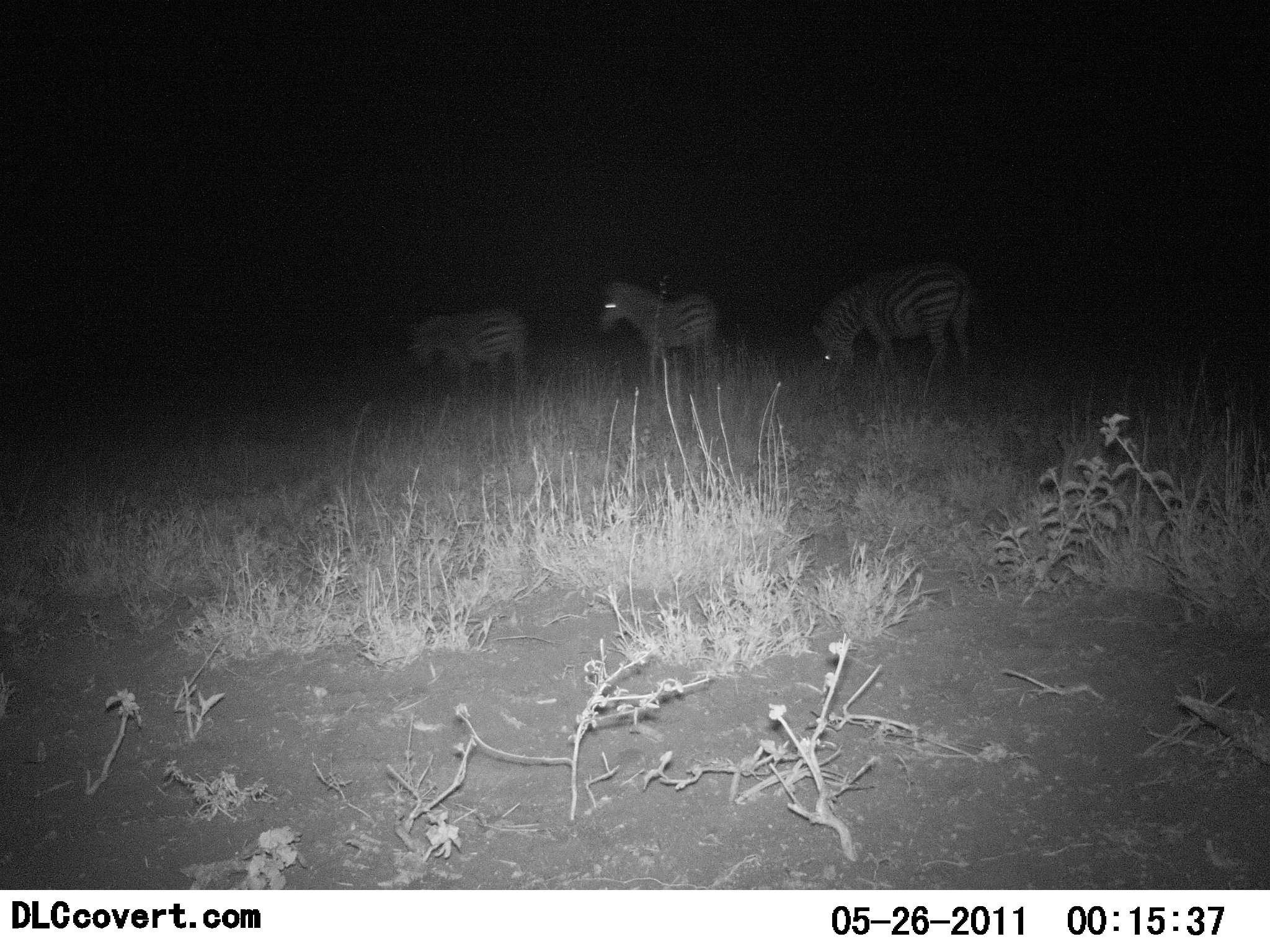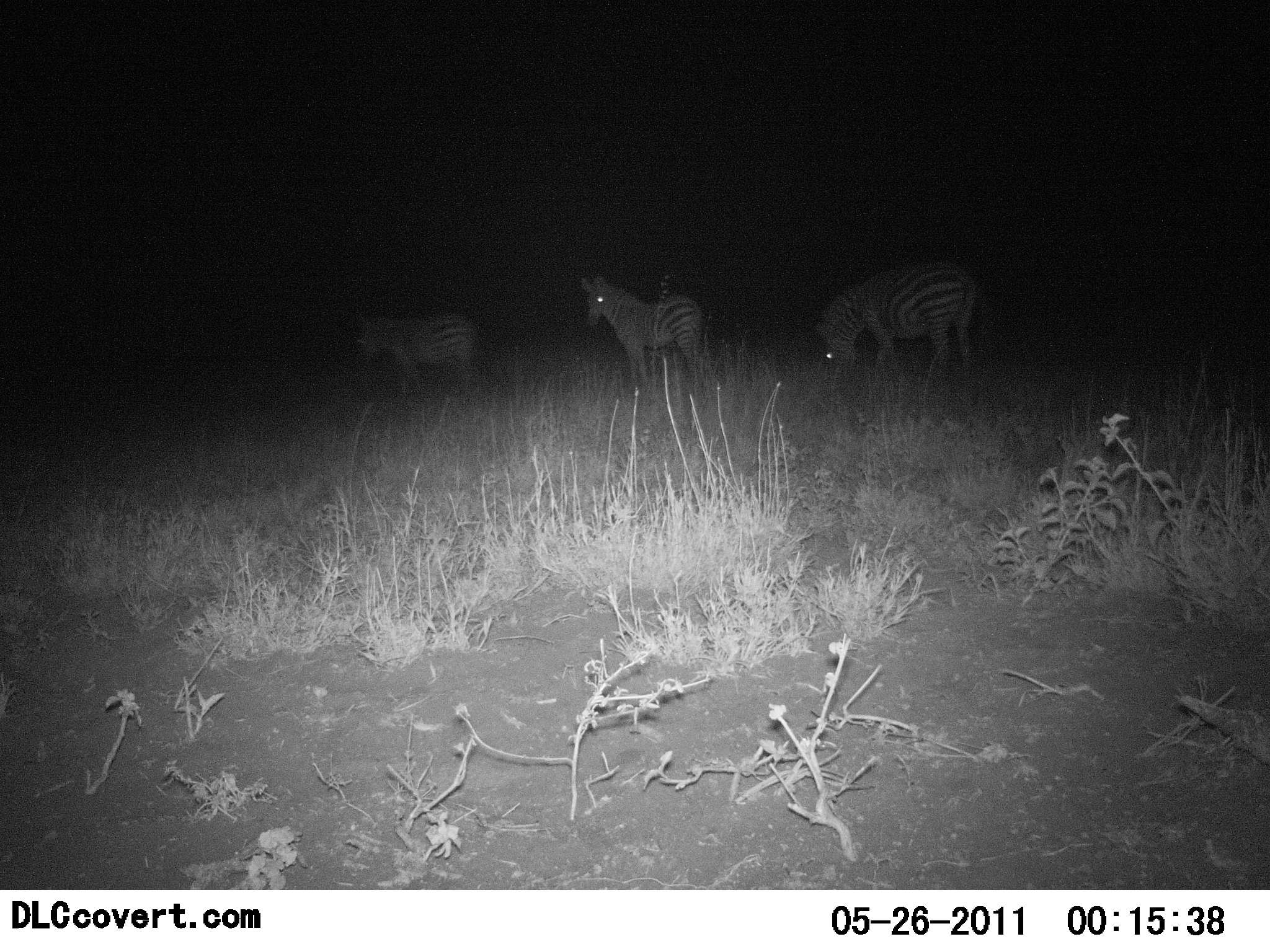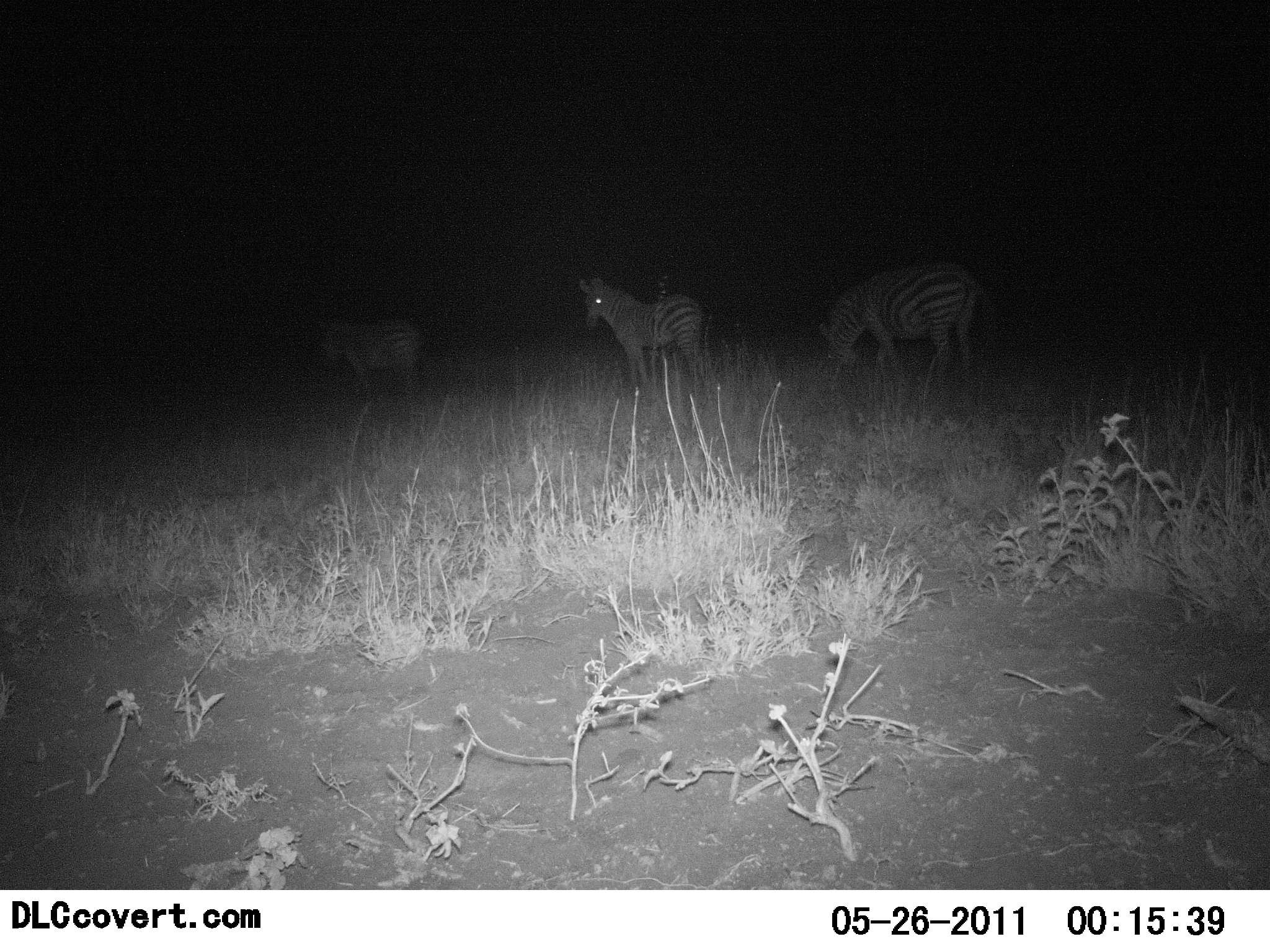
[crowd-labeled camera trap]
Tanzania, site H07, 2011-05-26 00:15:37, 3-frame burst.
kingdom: Animalia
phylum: Chordata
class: Mammalia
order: Perissodactyla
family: Equidae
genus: Equus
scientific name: Equus quagga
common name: plains zebra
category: zebra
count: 3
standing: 79%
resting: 0%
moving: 64%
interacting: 0%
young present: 7%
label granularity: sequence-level